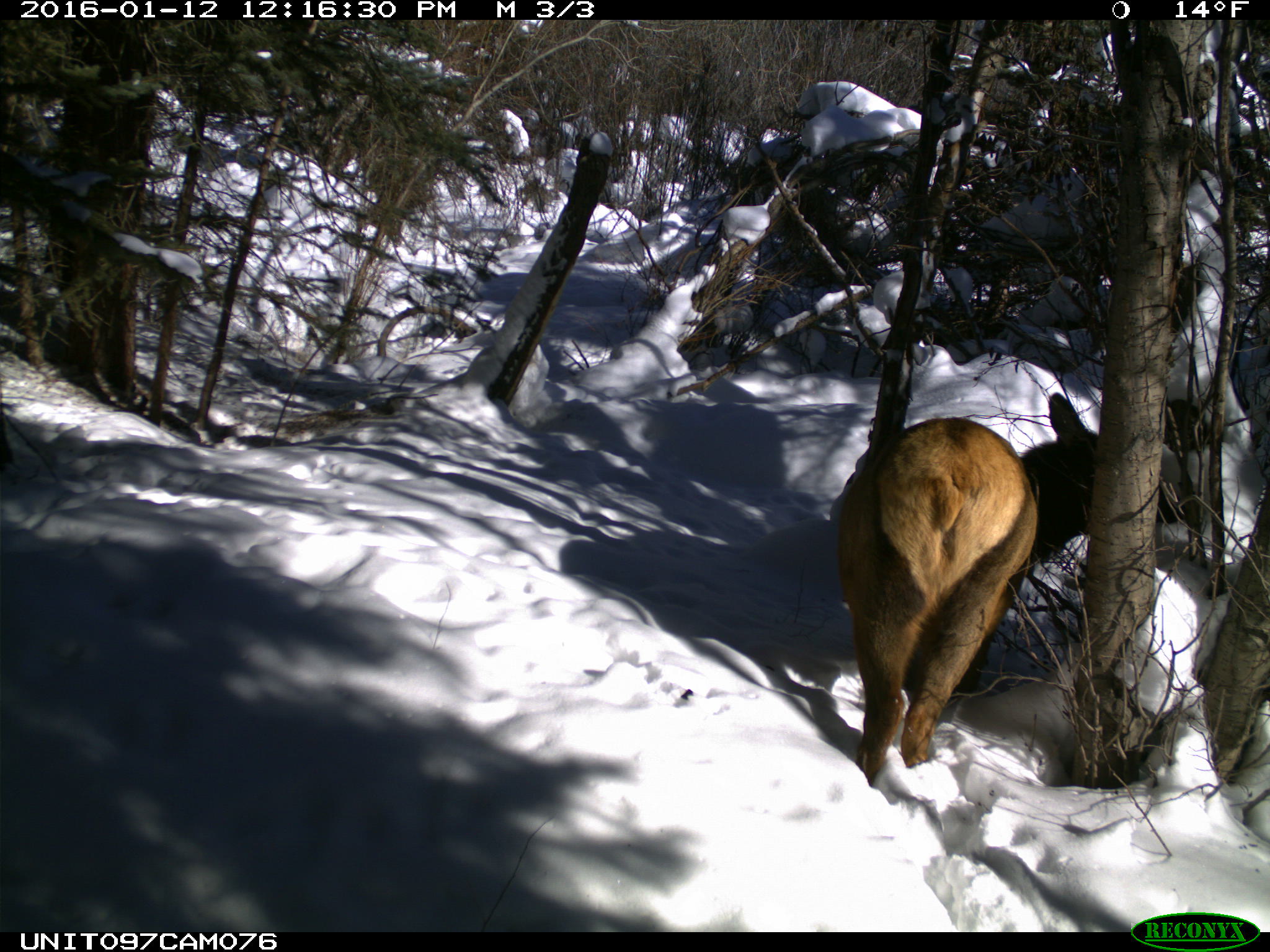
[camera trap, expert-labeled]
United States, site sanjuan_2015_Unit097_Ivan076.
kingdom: Animalia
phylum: Chordata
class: Mammalia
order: Artiodactyla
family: Cervidae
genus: Cervus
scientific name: Cervus elaphus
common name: red deer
Cervus elaphus (red deer).